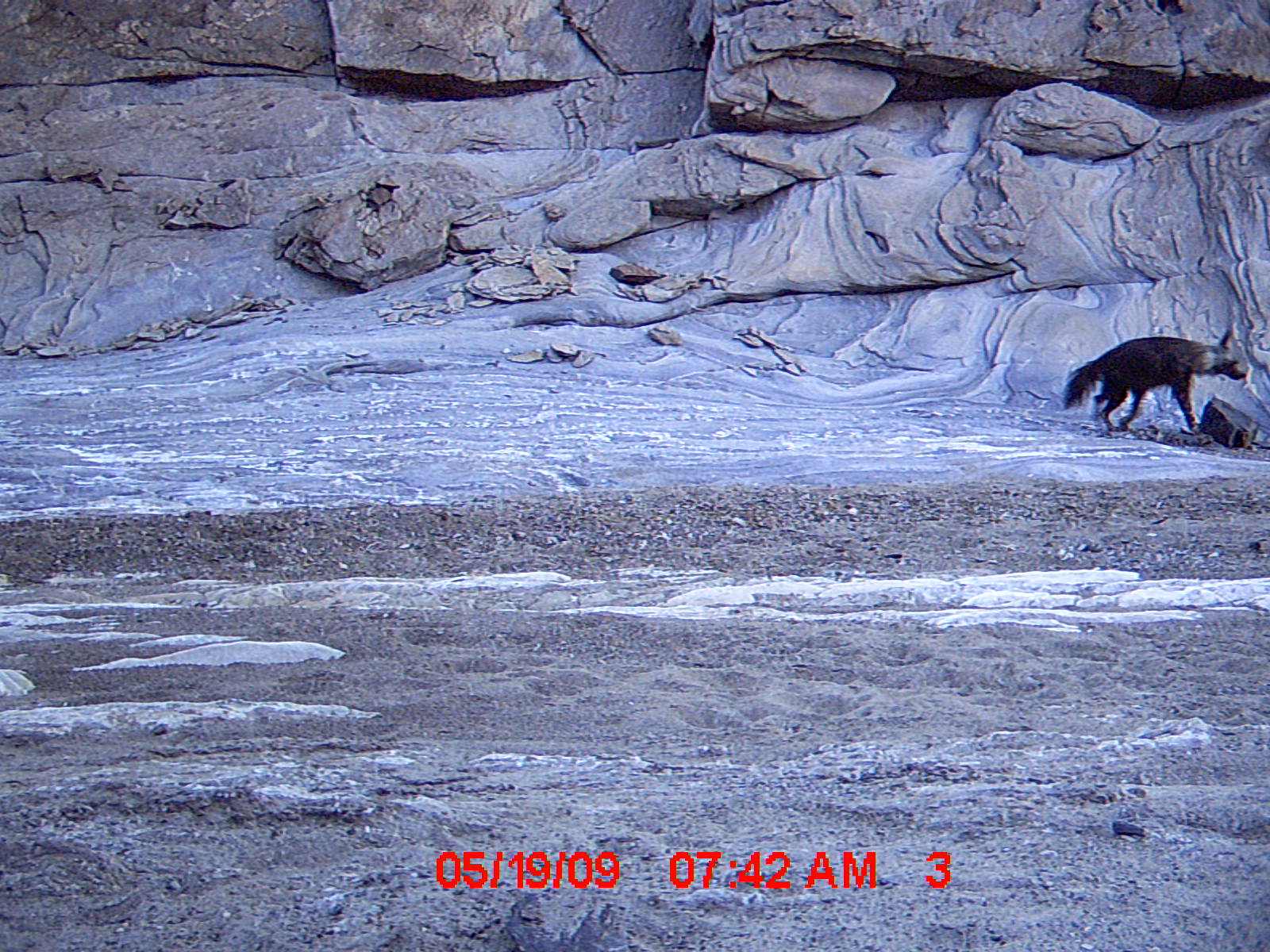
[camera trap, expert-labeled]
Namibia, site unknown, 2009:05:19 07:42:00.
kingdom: Animalia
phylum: Chordata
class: Mammalia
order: Carnivora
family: Hyaenidae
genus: Parahyaena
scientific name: Parahyaena brunnea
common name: brown hyena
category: hyaena brunnea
Hyaena brunnea (brown hyena) (Parahyaena brunnea).